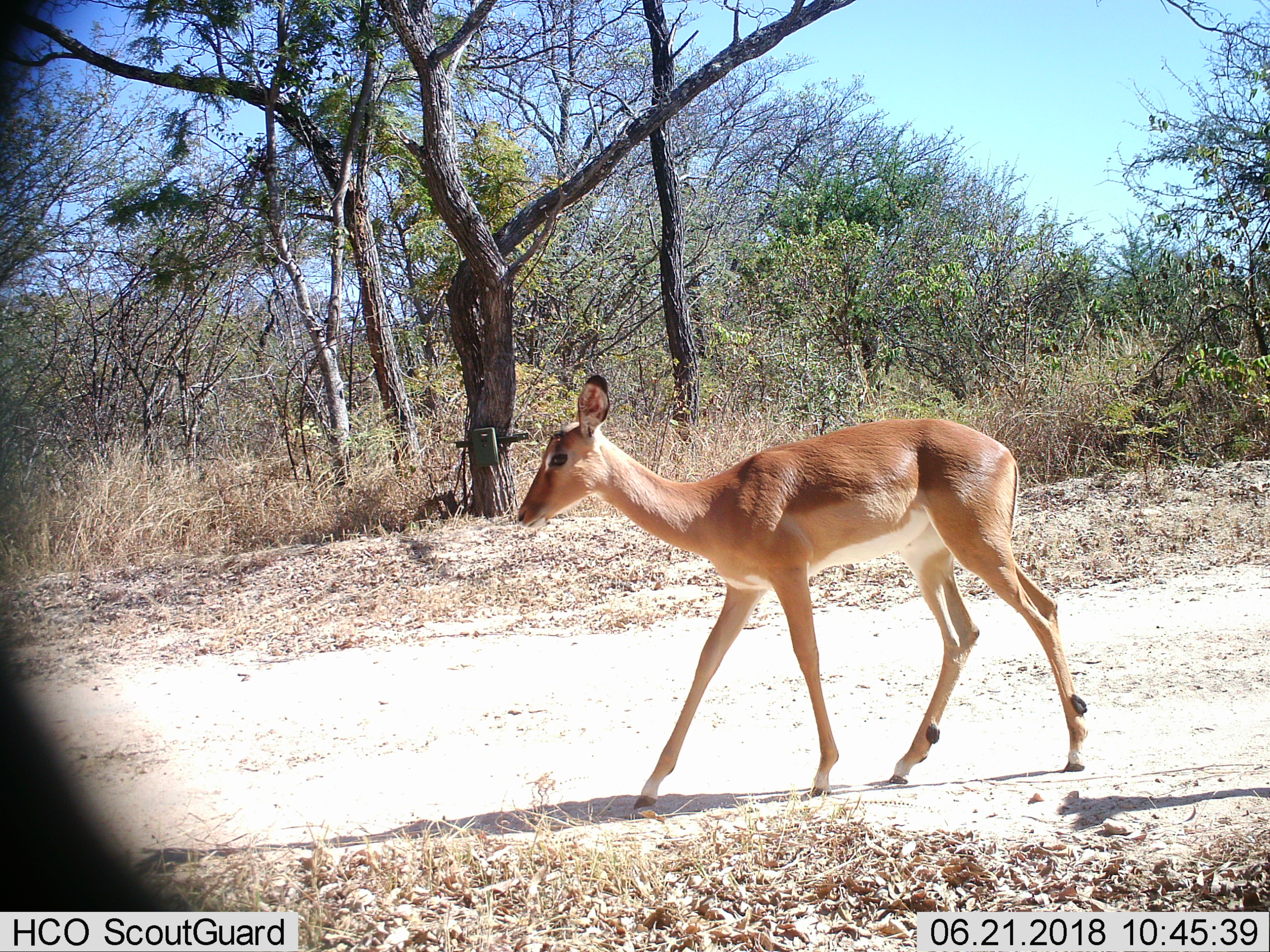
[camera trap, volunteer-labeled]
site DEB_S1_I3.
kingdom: Animalia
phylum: Chordata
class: Mammalia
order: Artiodactyla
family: Bovidae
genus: Aepyceros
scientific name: Aepyceros melampus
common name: impala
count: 1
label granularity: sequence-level